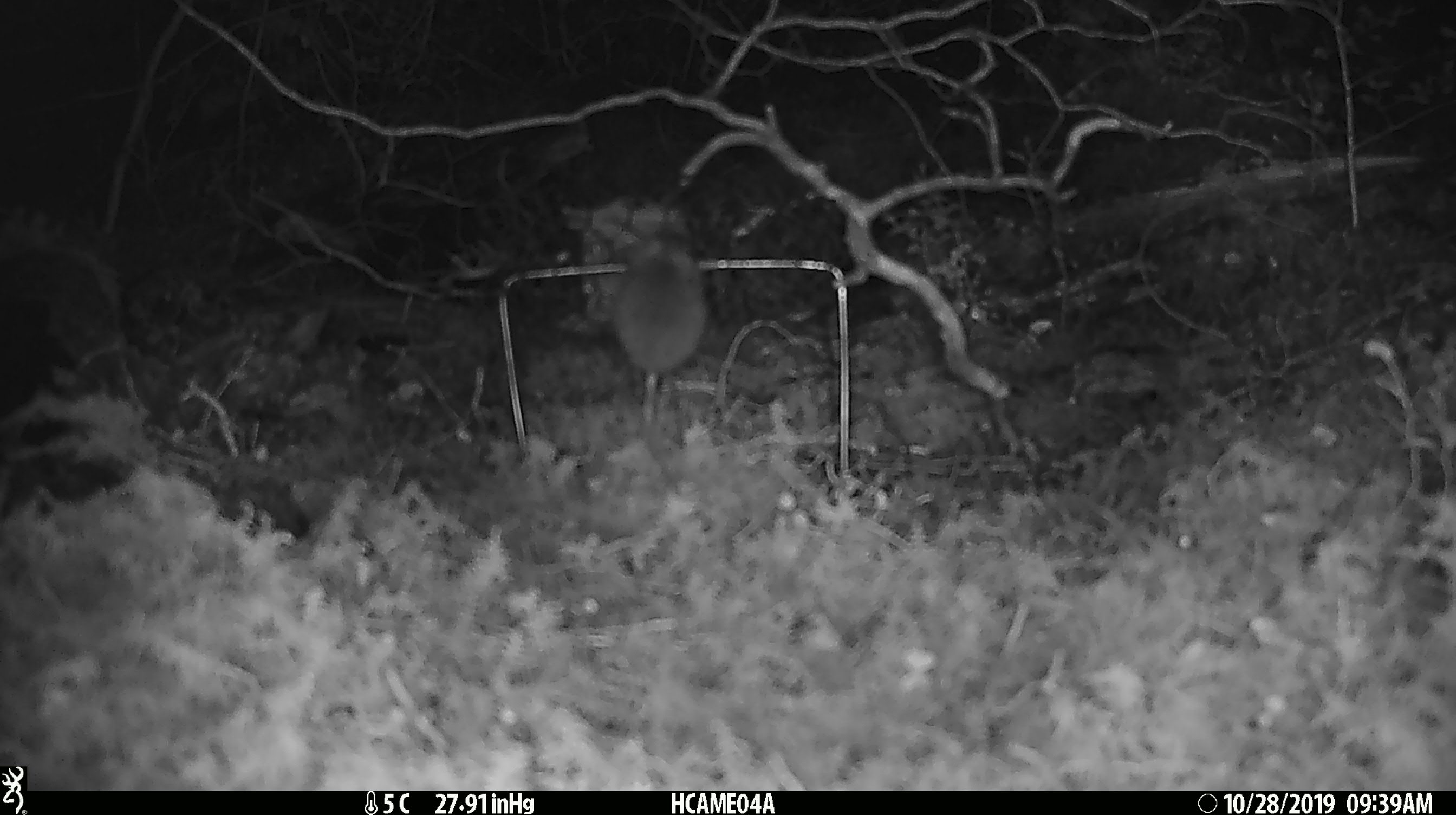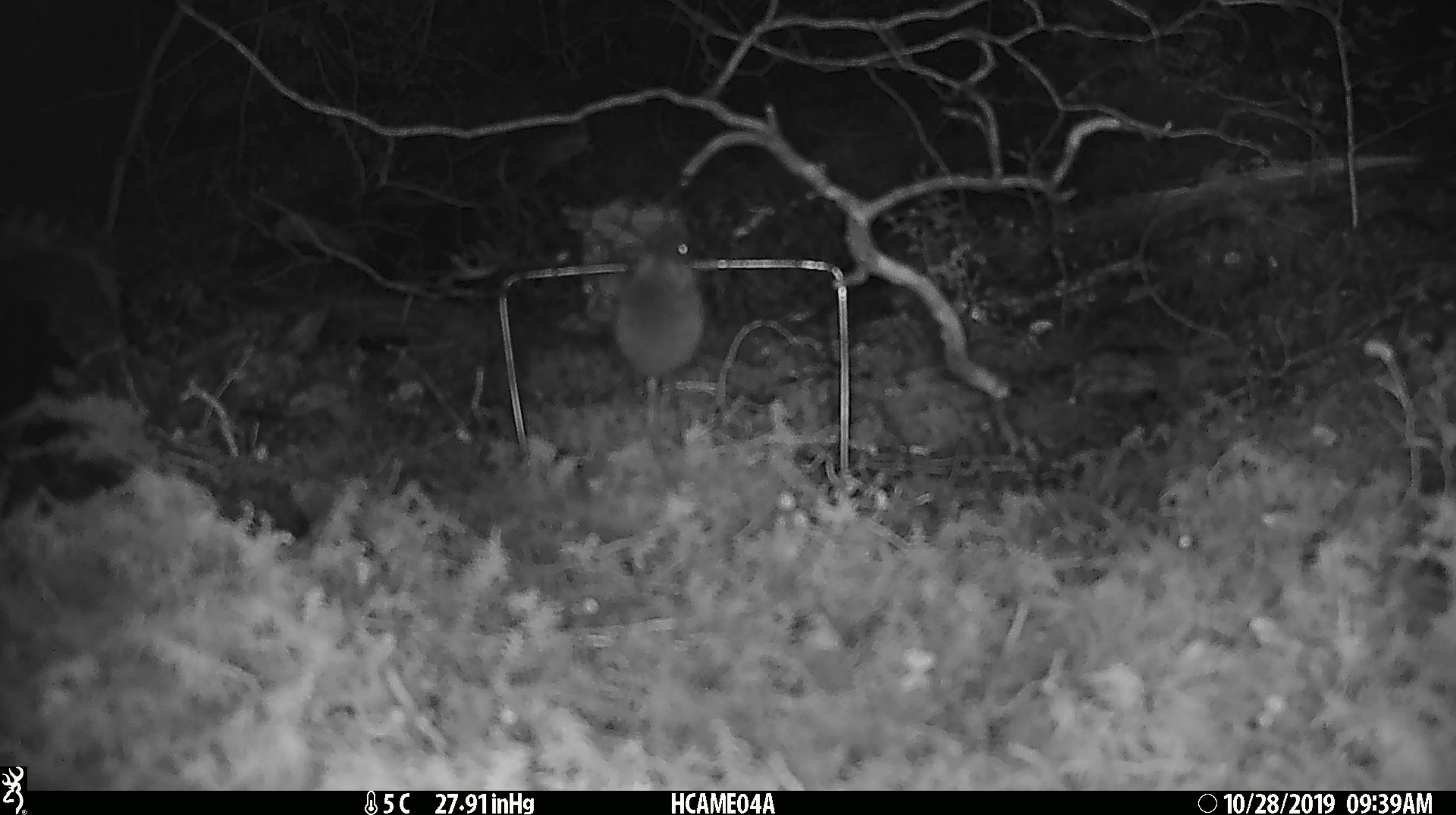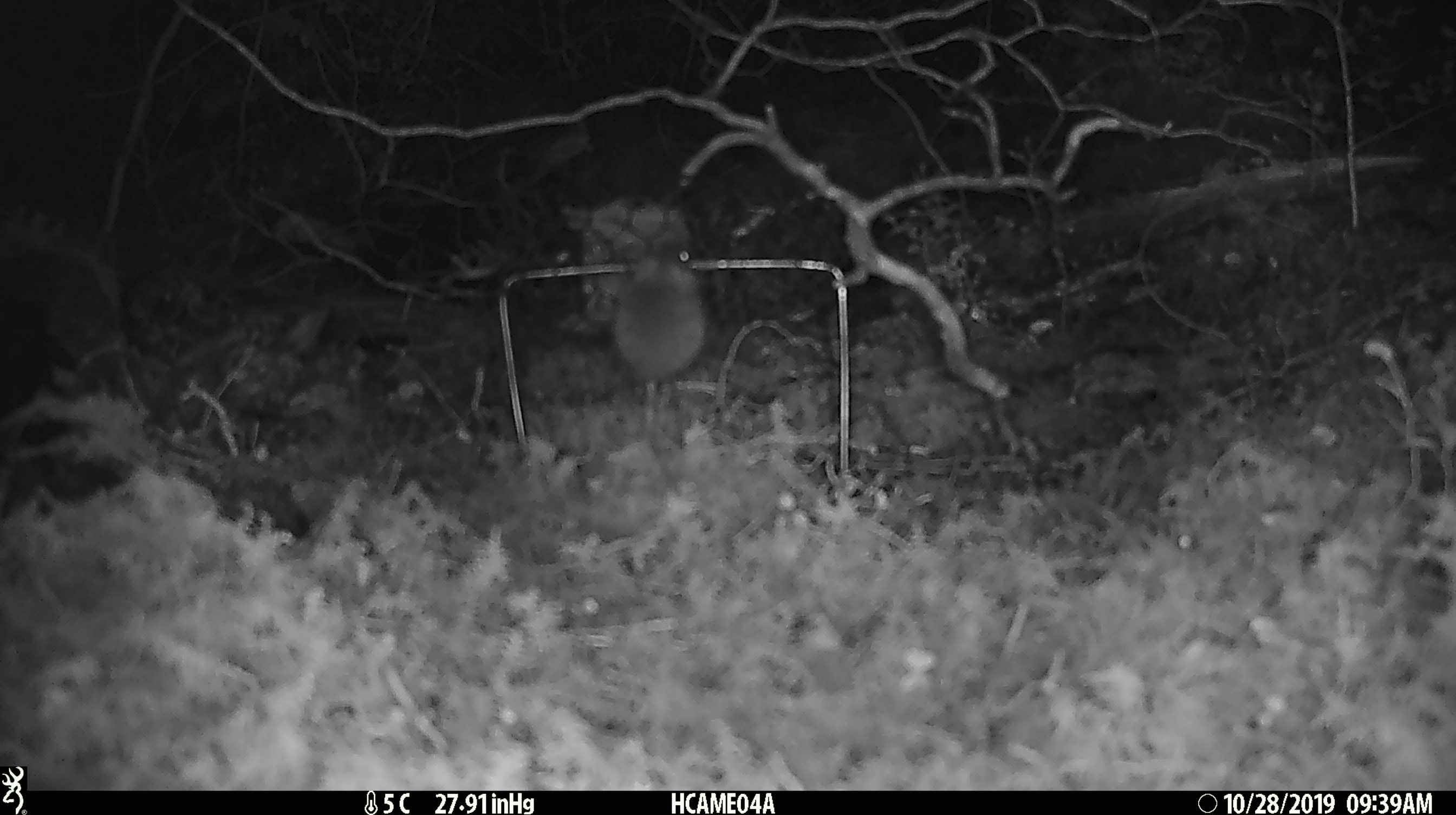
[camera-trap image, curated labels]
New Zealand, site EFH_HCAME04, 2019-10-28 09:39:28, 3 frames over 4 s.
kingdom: Animalia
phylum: Chordata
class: Mammalia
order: Rodentia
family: Muridae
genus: Mus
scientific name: Mus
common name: mouse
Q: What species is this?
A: Mouse (Mus).